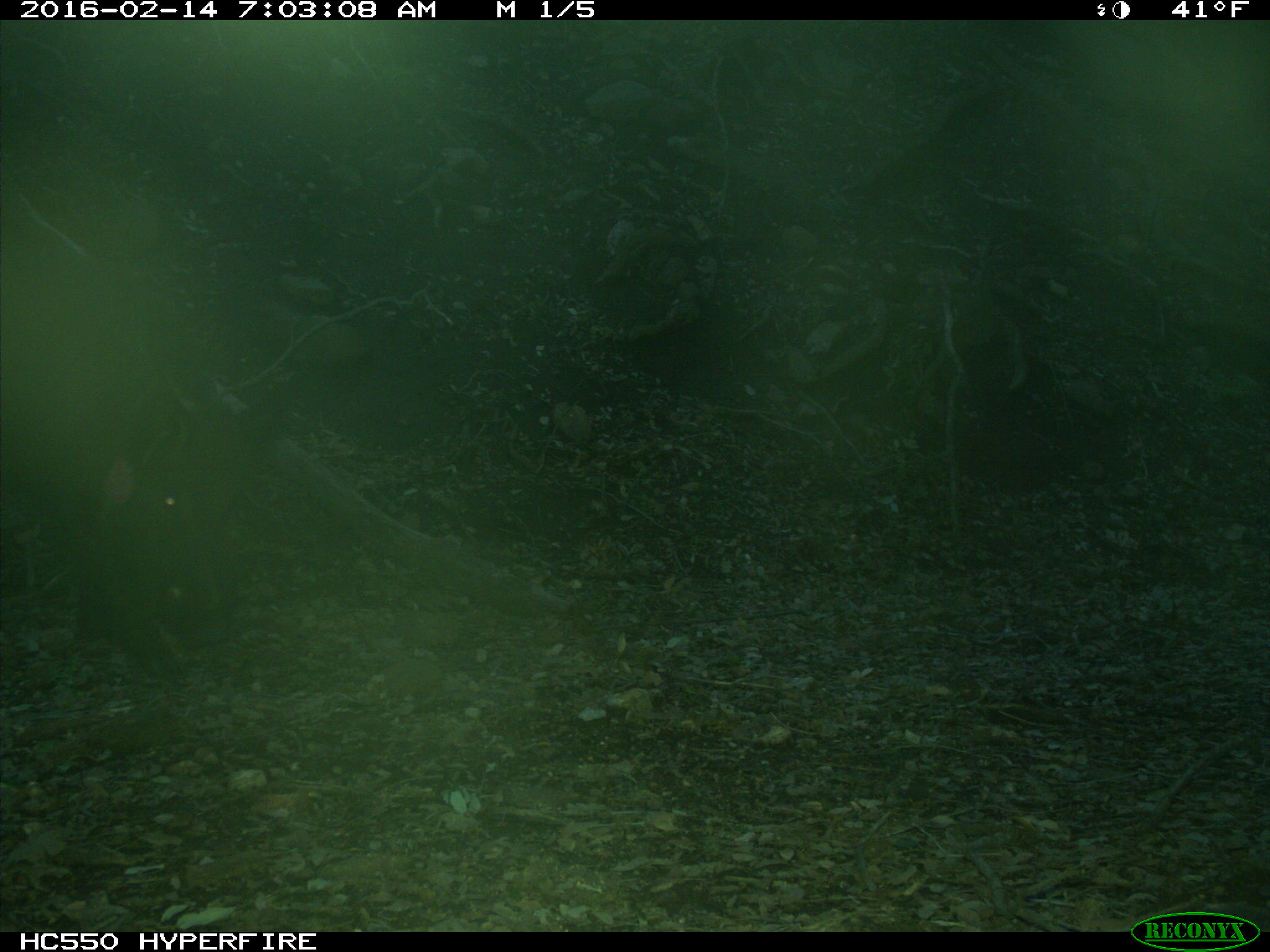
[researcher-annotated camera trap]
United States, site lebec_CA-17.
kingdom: Animalia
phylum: Chordata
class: Mammalia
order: Artiodactyla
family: Suidae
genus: Sus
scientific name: Sus scrofa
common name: wild boar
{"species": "Sus scrofa (wild boar)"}